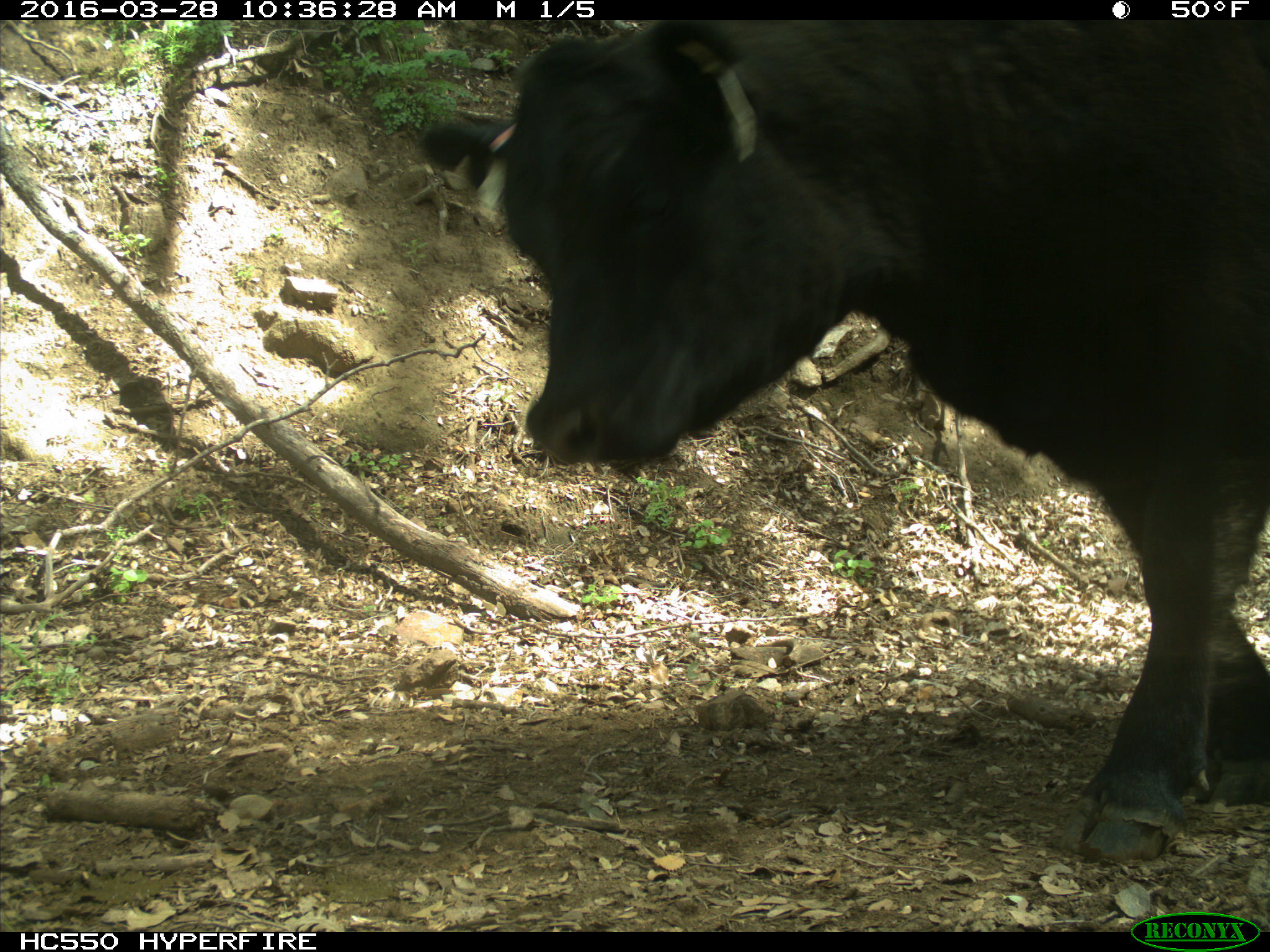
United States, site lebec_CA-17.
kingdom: Animalia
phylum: Chordata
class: Mammalia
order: Artiodactyla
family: Bovidae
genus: Bos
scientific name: Bos taurus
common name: domestic cow